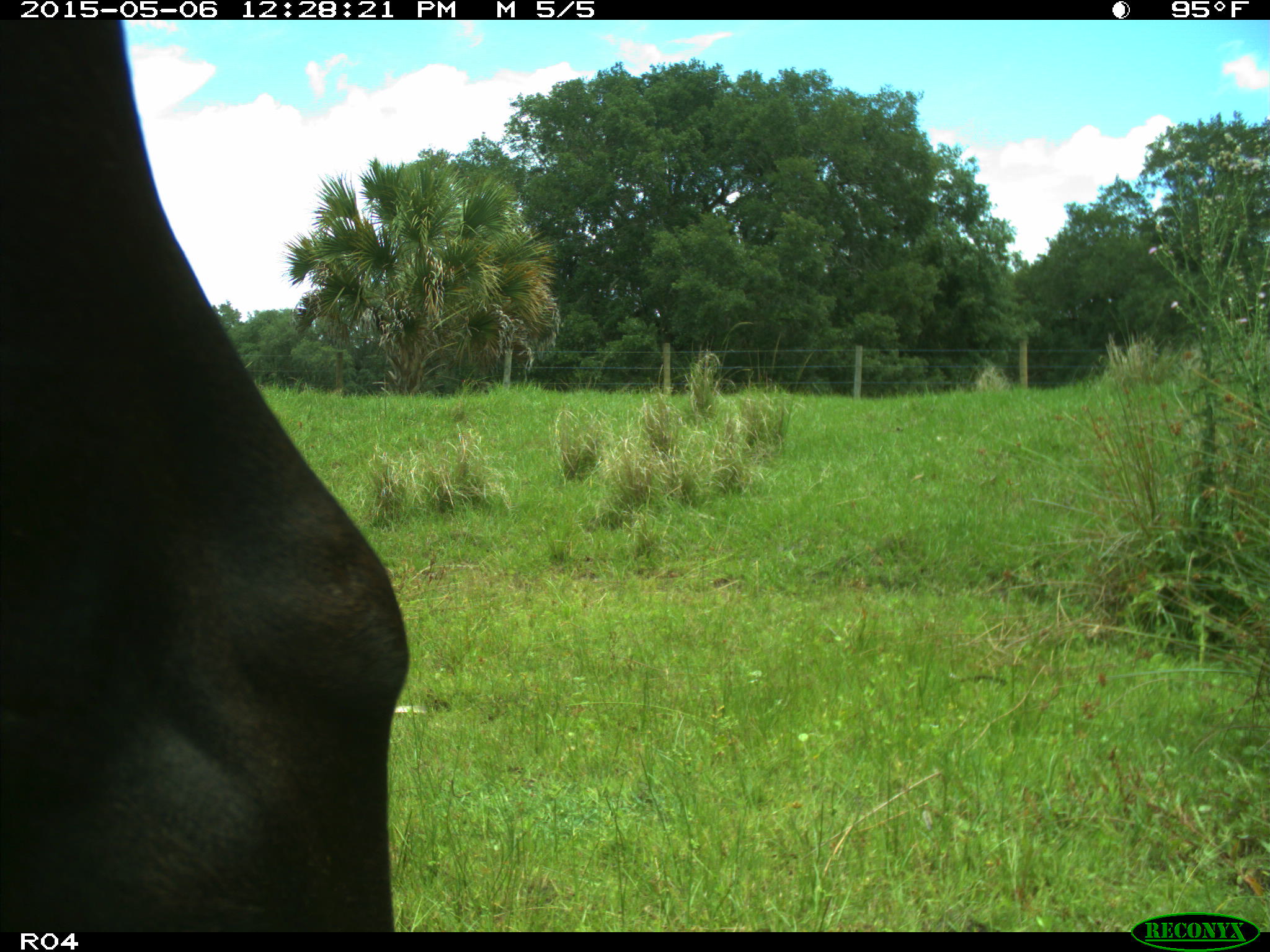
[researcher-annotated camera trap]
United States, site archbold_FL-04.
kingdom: Animalia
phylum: Chordata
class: Mammalia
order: Artiodactyla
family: Bovidae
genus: Bos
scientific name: Bos taurus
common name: domestic cow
Bos taurus (domestic cow).